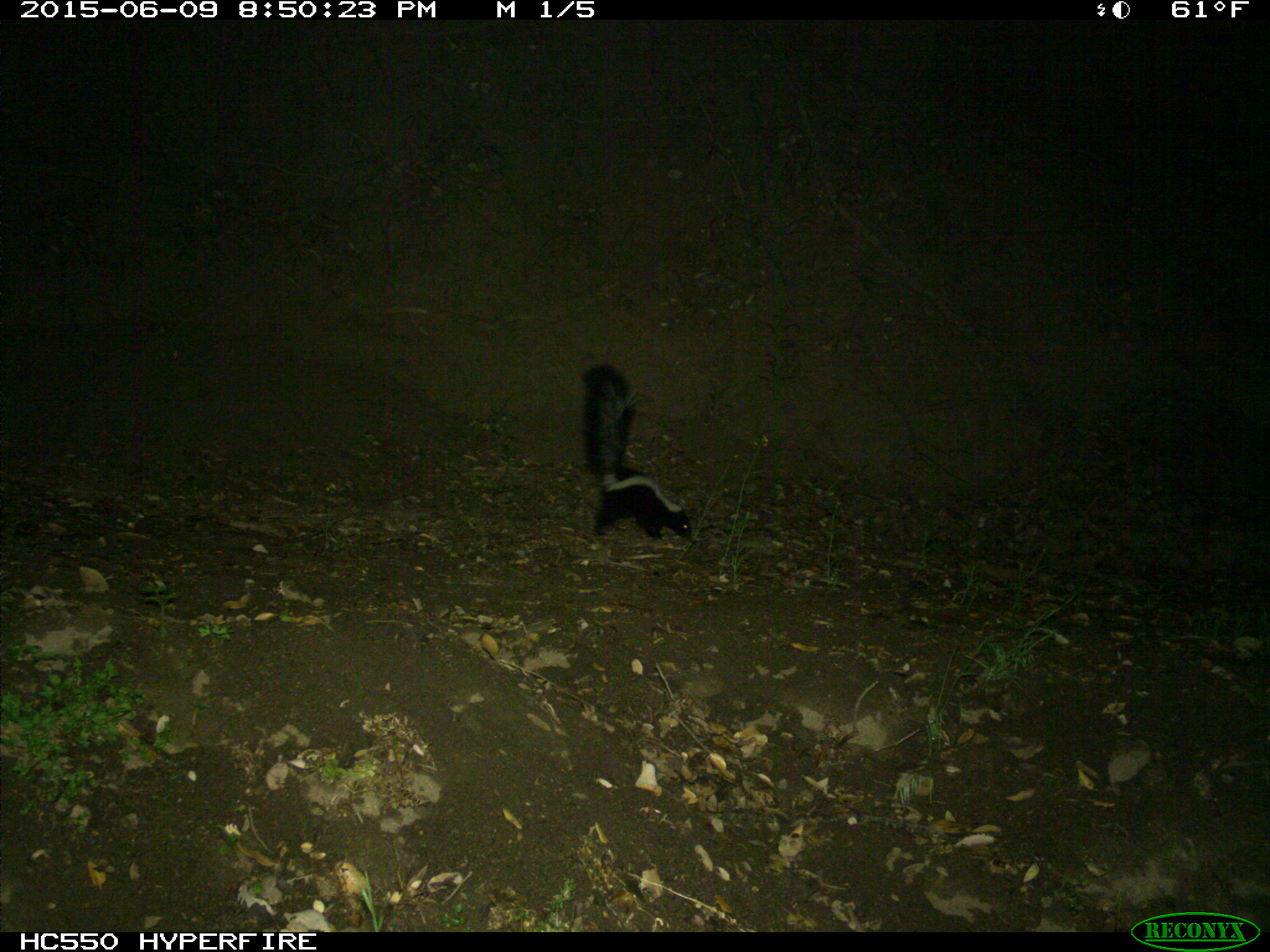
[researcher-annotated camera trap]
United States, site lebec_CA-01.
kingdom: Animalia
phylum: Chordata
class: Mammalia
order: Carnivora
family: Mephitidae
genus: Mephitis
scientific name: Mephitis mephitis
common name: striped skunk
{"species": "Mephitis mephitis (striped skunk)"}